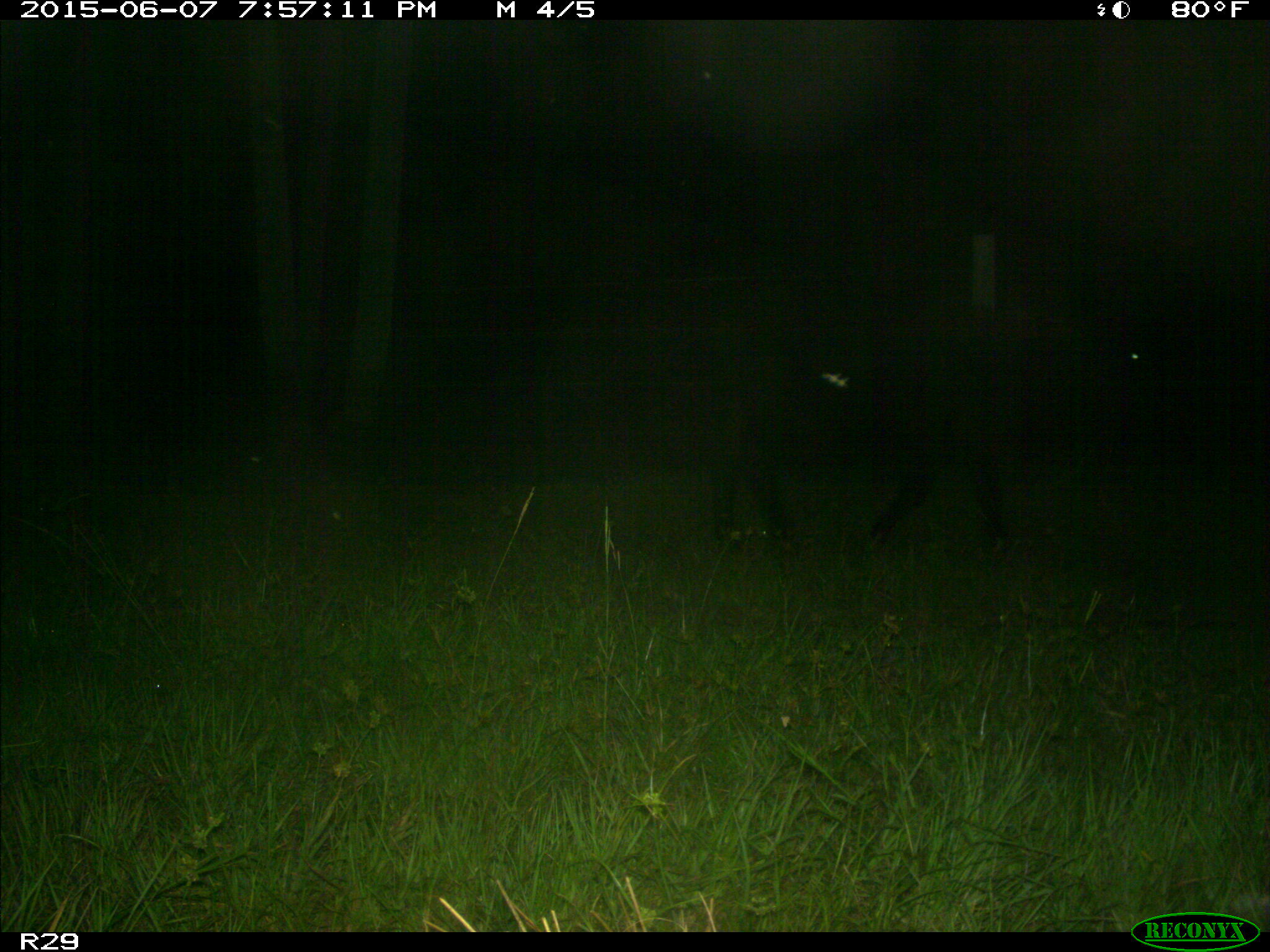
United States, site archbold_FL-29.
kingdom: Animalia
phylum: Chordata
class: Mammalia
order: Artiodactyla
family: Bovidae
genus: Bos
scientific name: Bos taurus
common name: domestic cow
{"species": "Bos taurus (domestic cow)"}